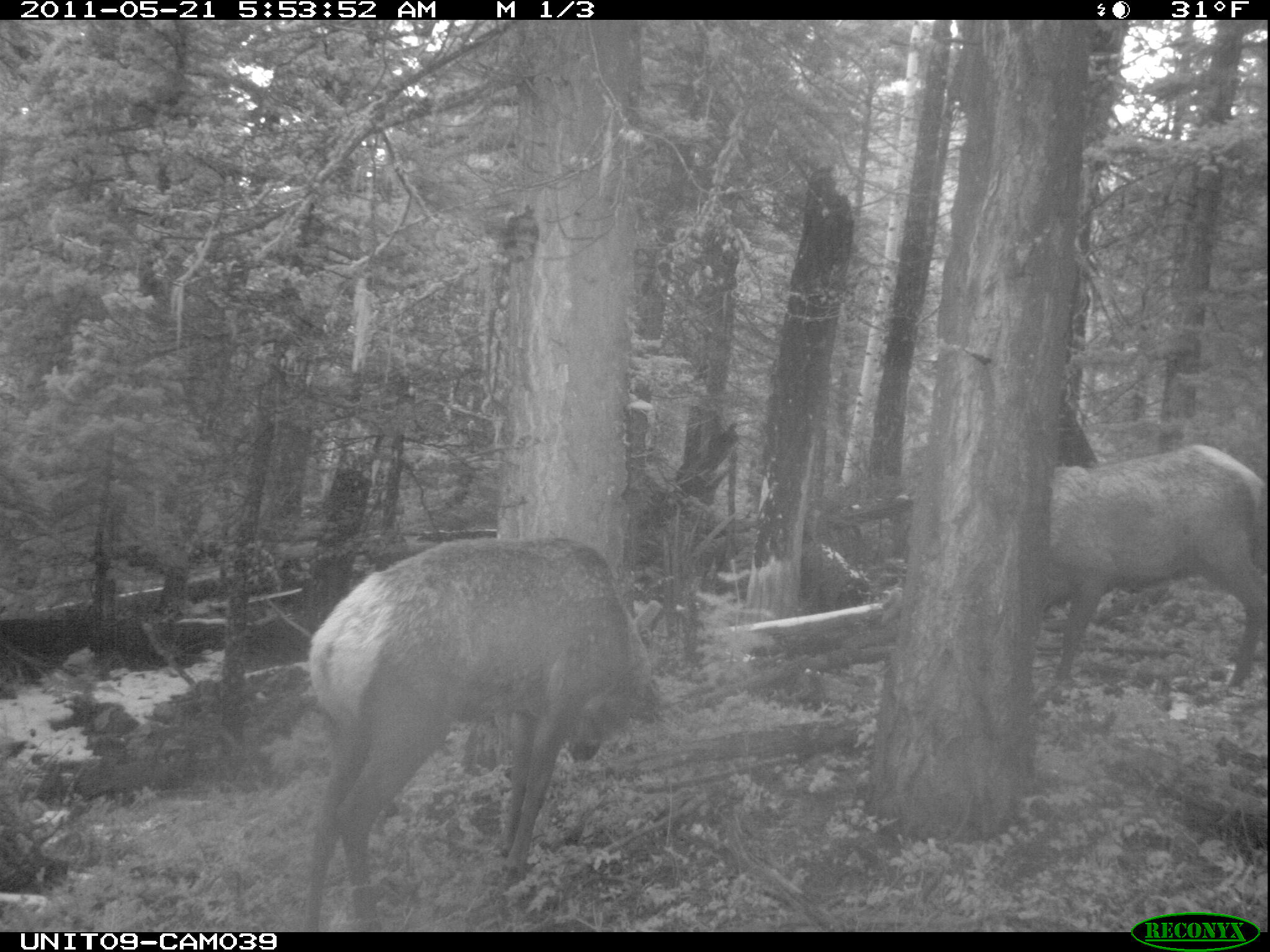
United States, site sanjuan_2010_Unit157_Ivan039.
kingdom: Animalia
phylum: Chordata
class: Mammalia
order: Artiodactyla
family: Cervidae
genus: Cervus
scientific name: Cervus elaphus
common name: red deer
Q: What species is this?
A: Cervus elaphus (red deer).